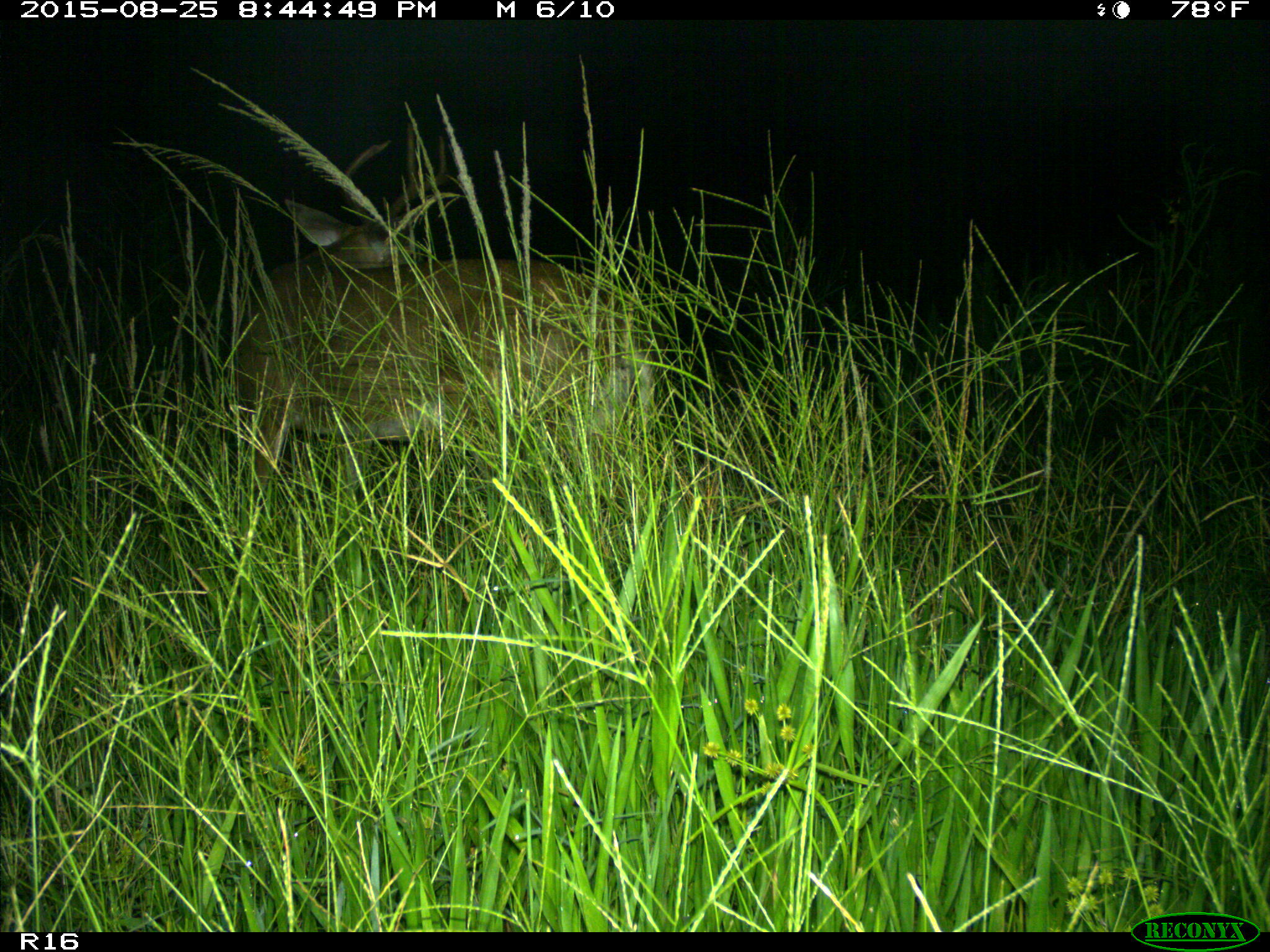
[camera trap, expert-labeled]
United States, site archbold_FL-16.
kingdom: Animalia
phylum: Chordata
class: Mammalia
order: Artiodactyla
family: Cervidae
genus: Odocoileus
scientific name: Odocoileus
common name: deer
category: unidentified deer